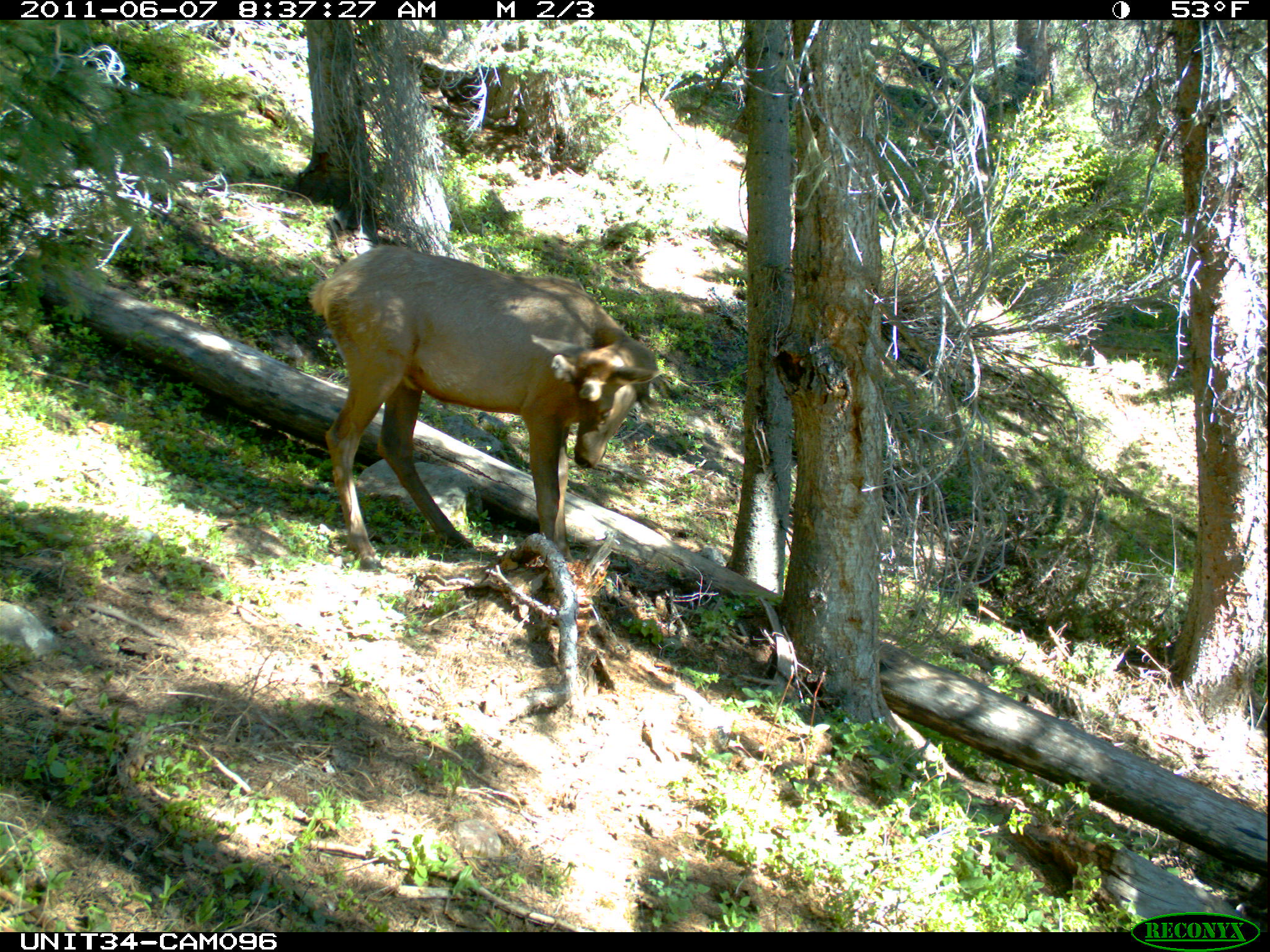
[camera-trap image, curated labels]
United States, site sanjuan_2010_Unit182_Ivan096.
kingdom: Animalia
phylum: Chordata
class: Mammalia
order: Artiodactyla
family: Cervidae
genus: Cervus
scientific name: Cervus elaphus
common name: red deer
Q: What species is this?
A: Cervus elaphus (red deer).